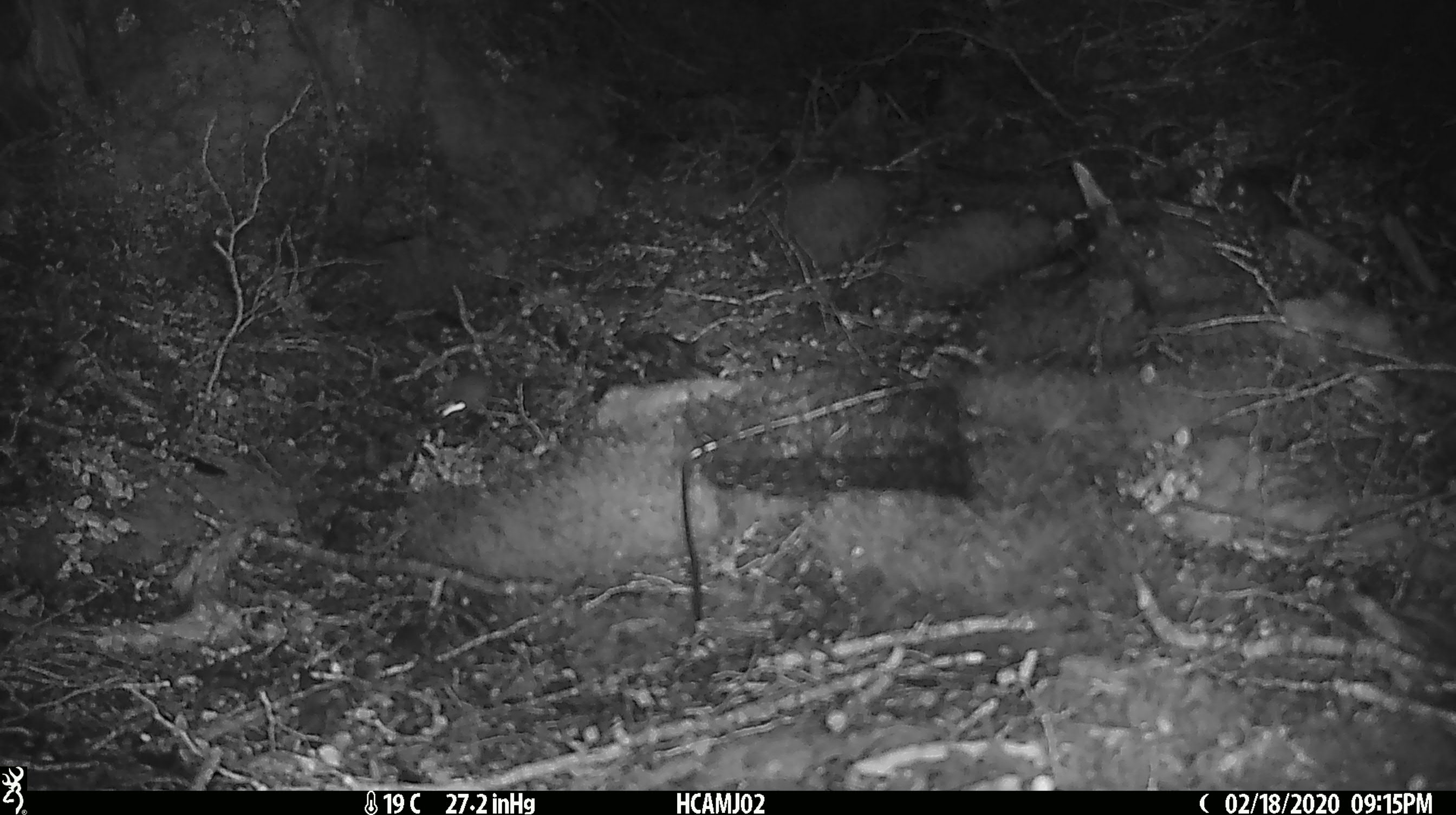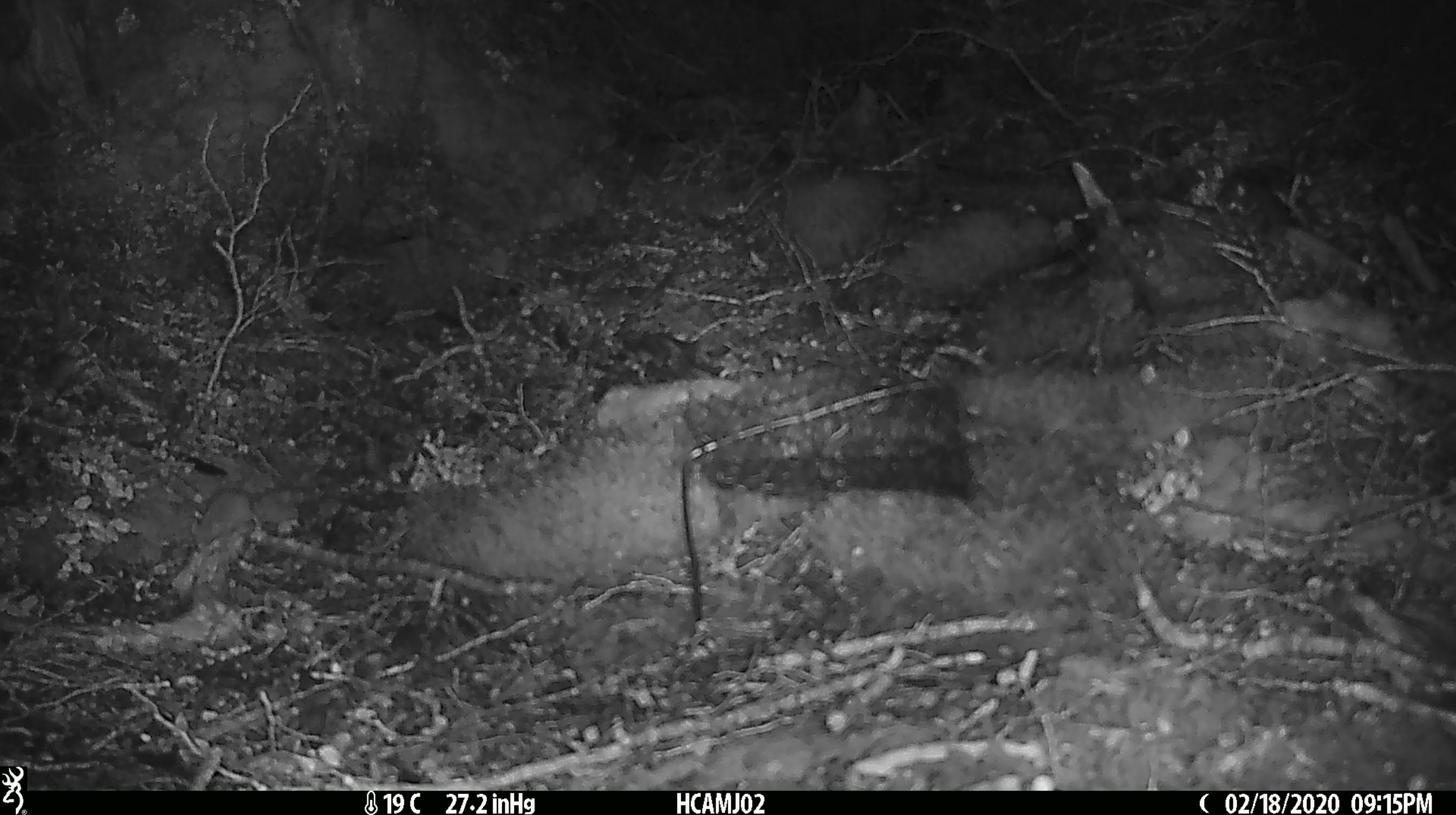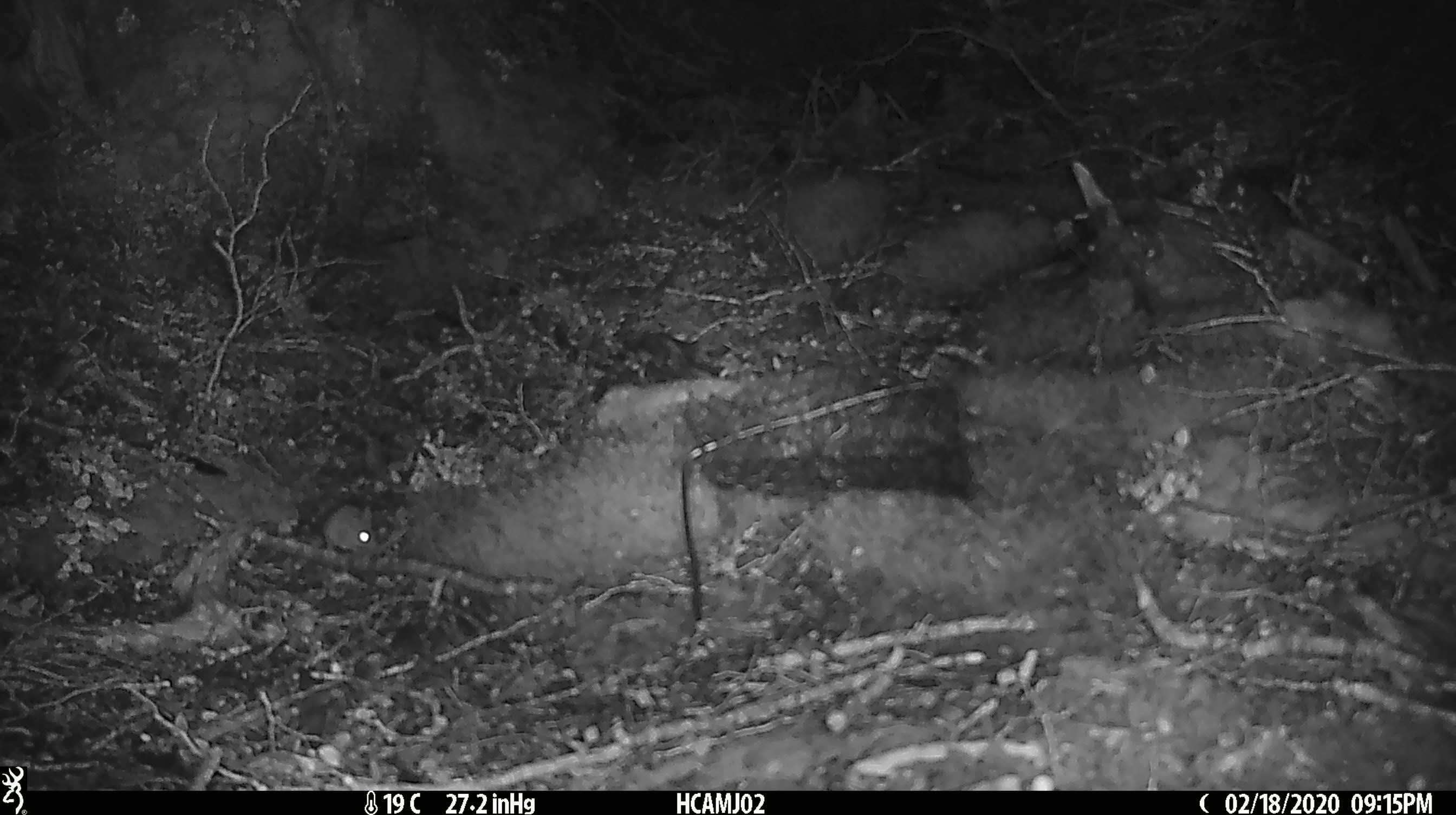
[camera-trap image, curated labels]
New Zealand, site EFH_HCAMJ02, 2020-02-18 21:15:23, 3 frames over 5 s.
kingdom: Animalia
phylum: Chordata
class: Mammalia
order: Rodentia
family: Muridae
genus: Mus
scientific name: Mus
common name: mouse